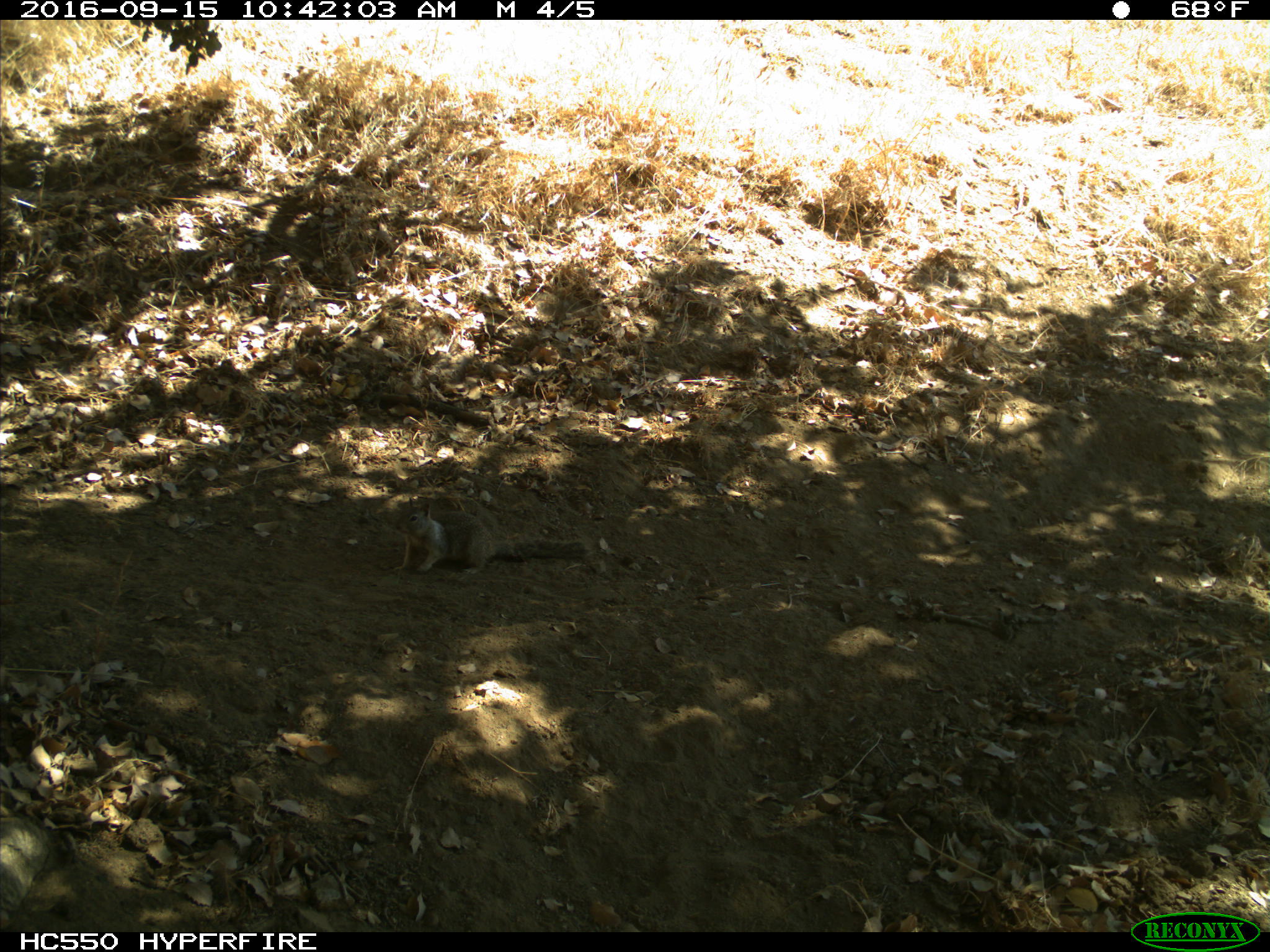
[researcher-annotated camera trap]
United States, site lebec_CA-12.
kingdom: Animalia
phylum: Chordata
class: Mammalia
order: Rodentia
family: Sciuridae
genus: Otospermophilus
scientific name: Otospermophilus beecheyi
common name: california ground squirrel